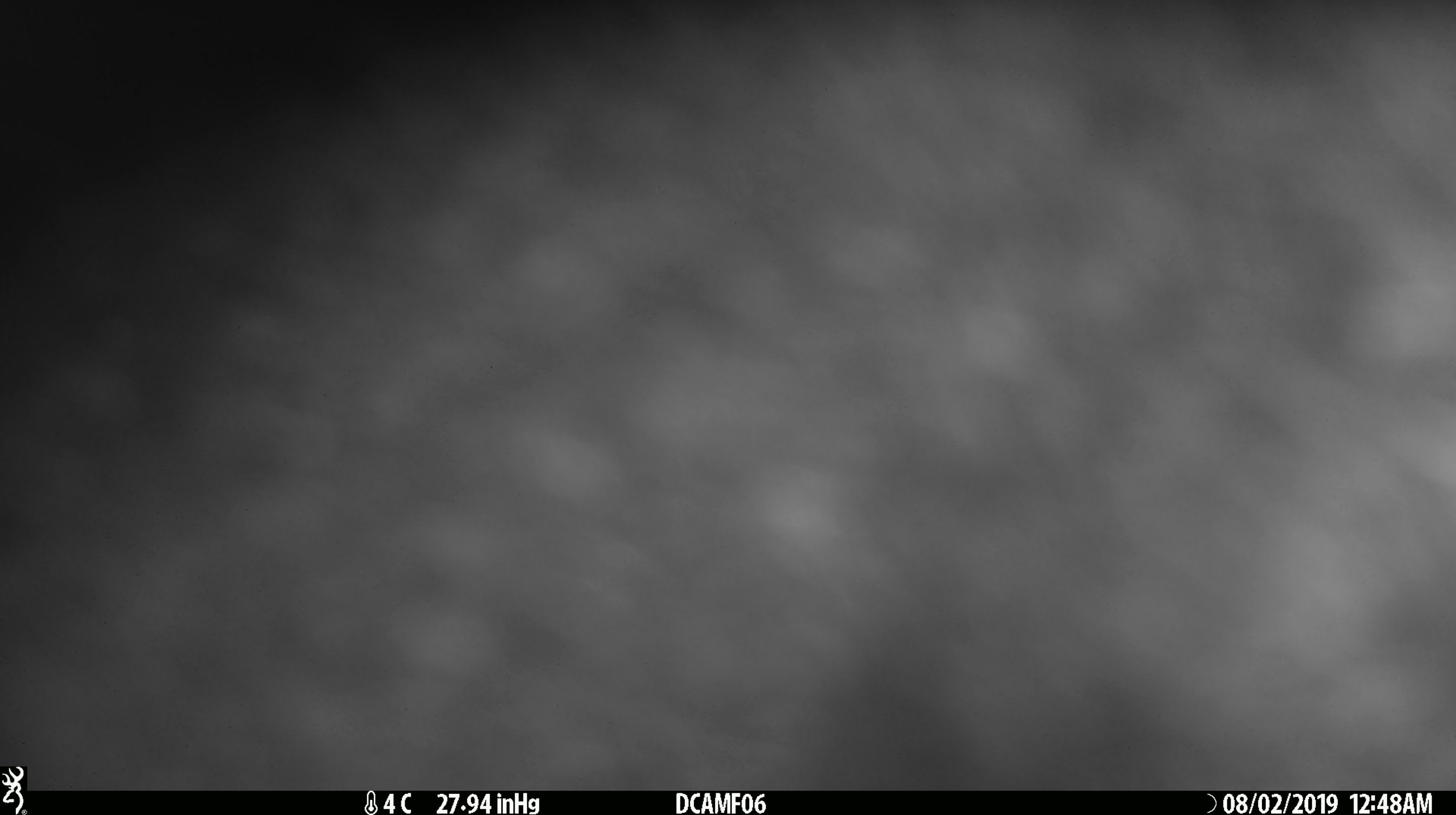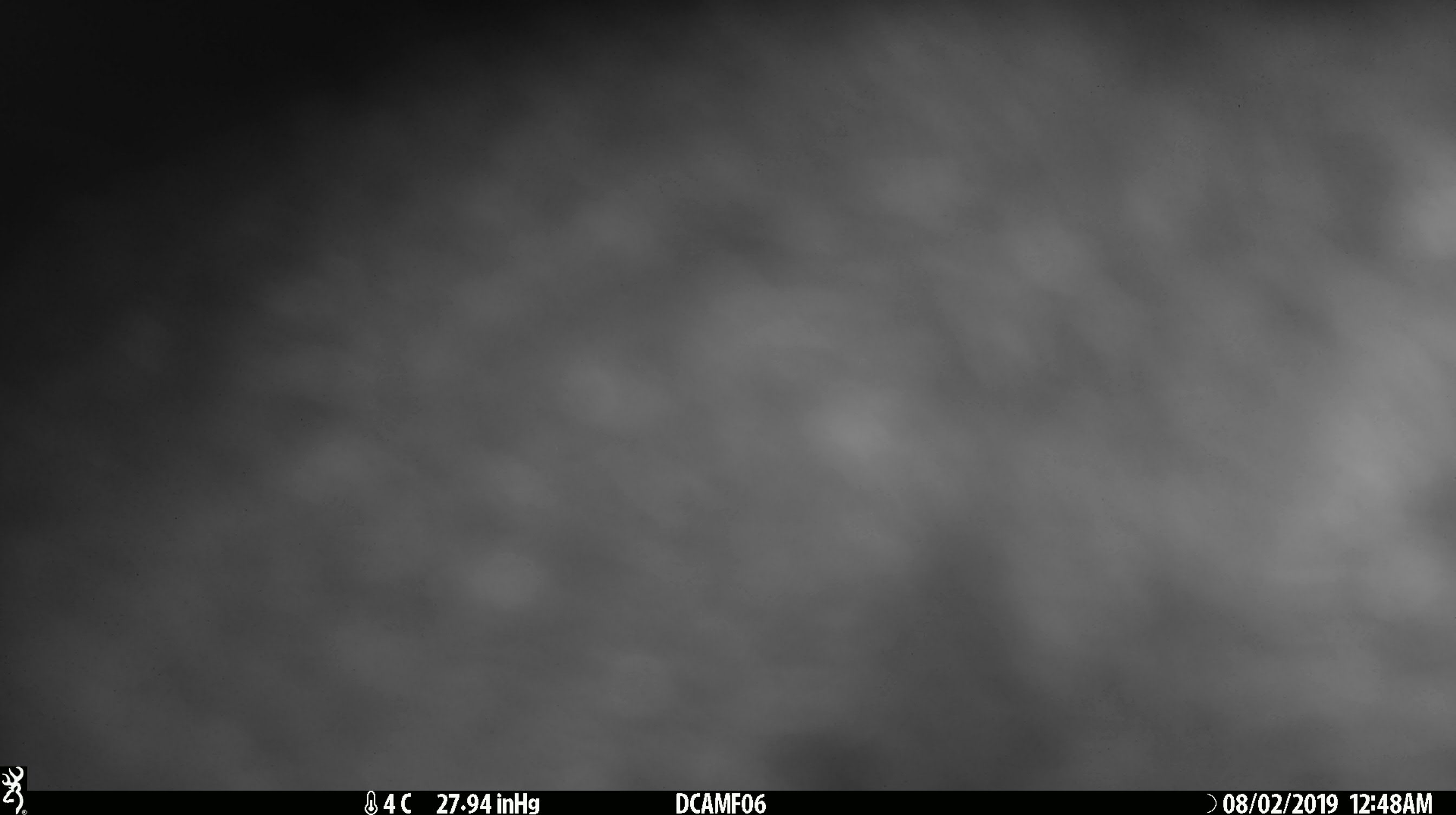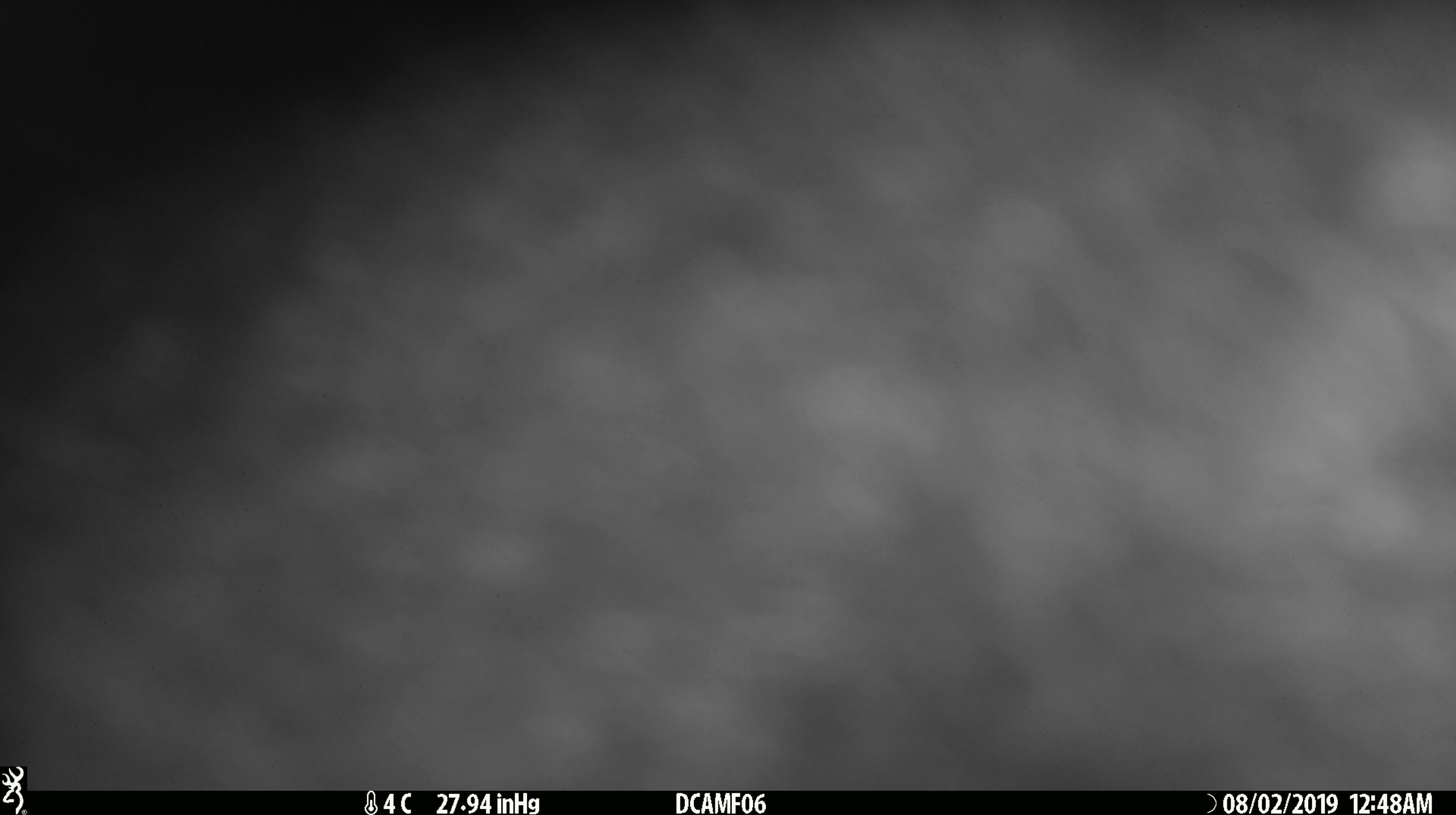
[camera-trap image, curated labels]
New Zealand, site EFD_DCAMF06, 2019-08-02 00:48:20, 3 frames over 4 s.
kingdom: Animalia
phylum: Chordata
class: Mammalia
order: Diprotodontia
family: Phalangeridae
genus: Trichosurus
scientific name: Trichosurus vulpecula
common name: common brushtail possum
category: possum